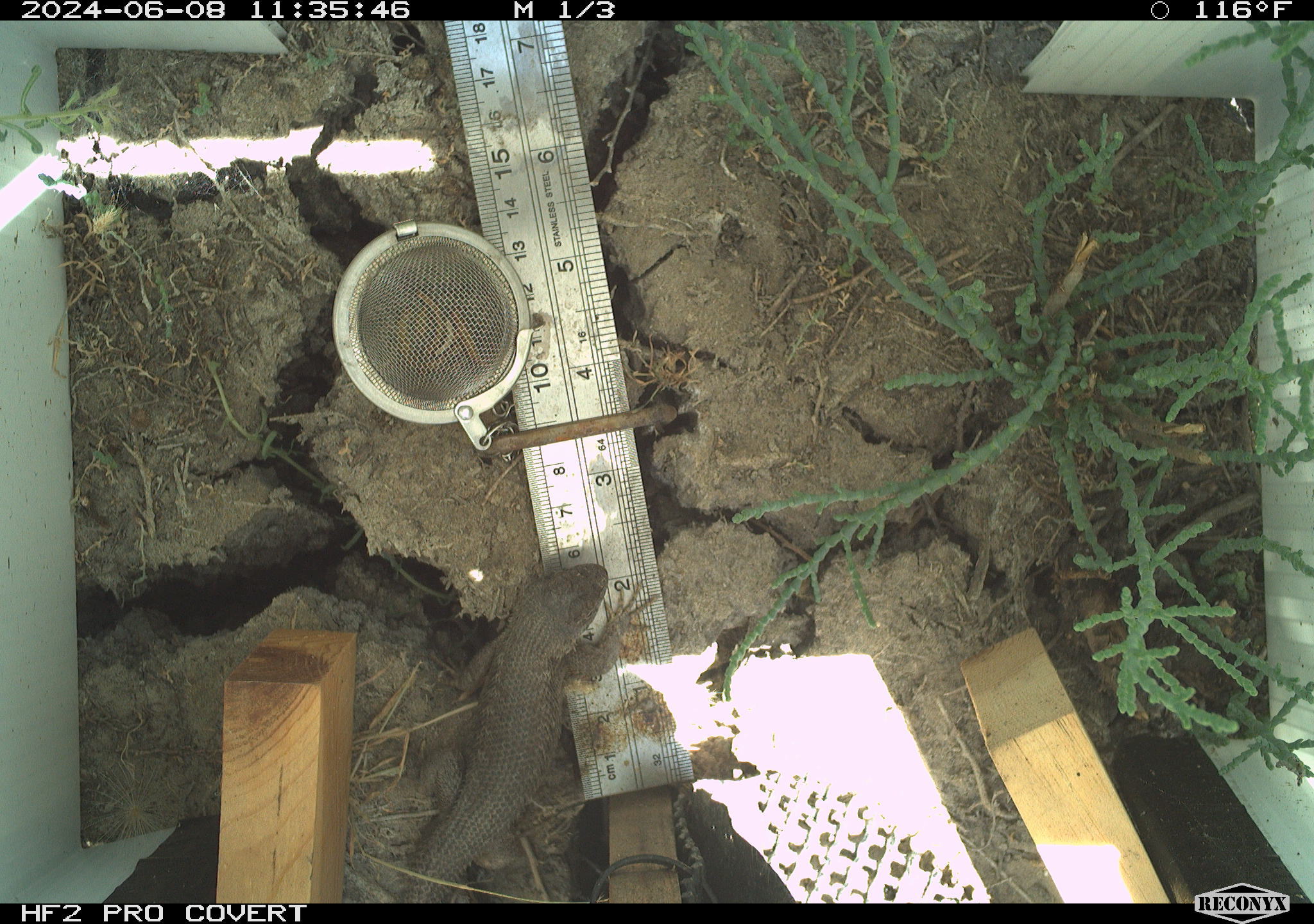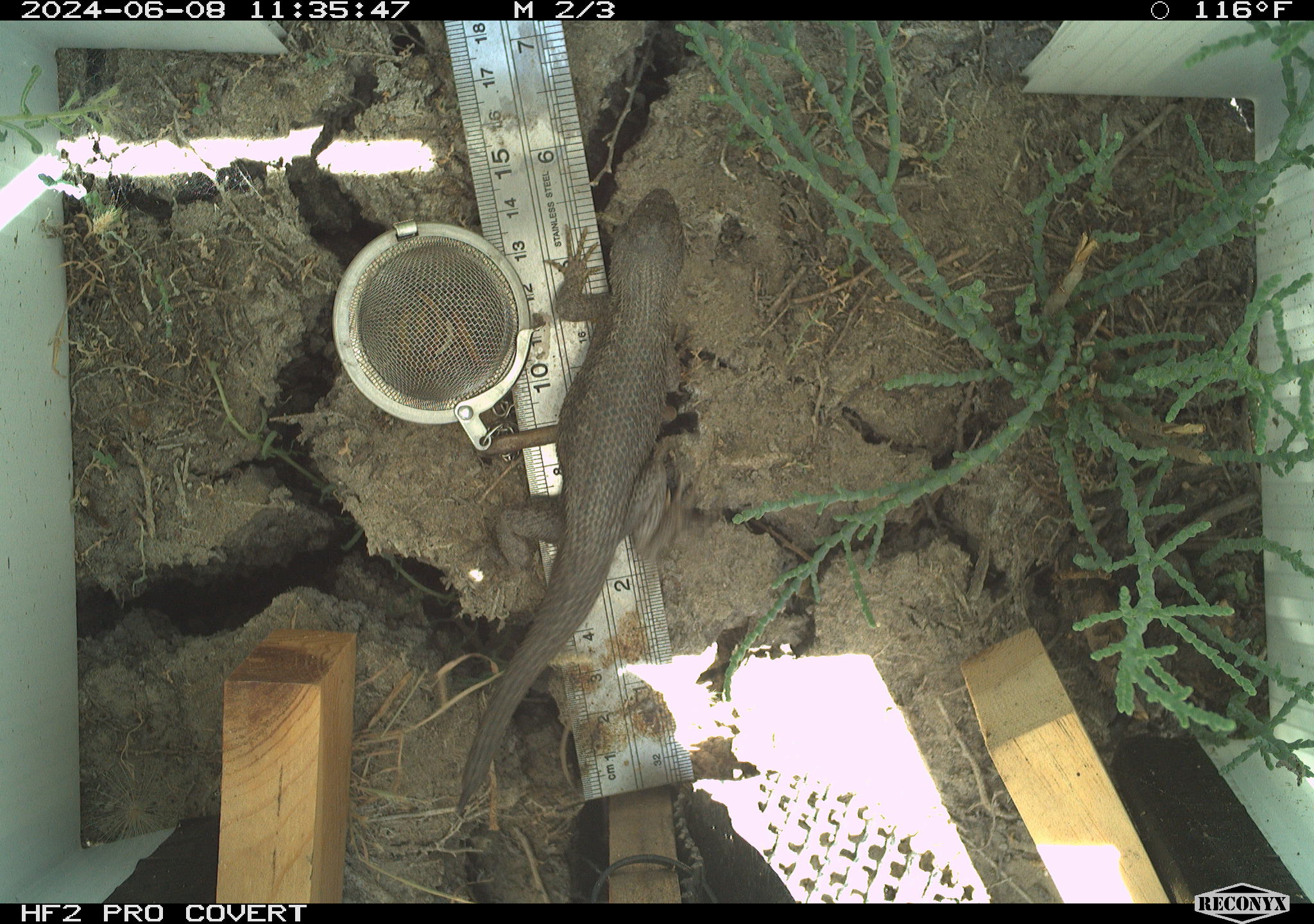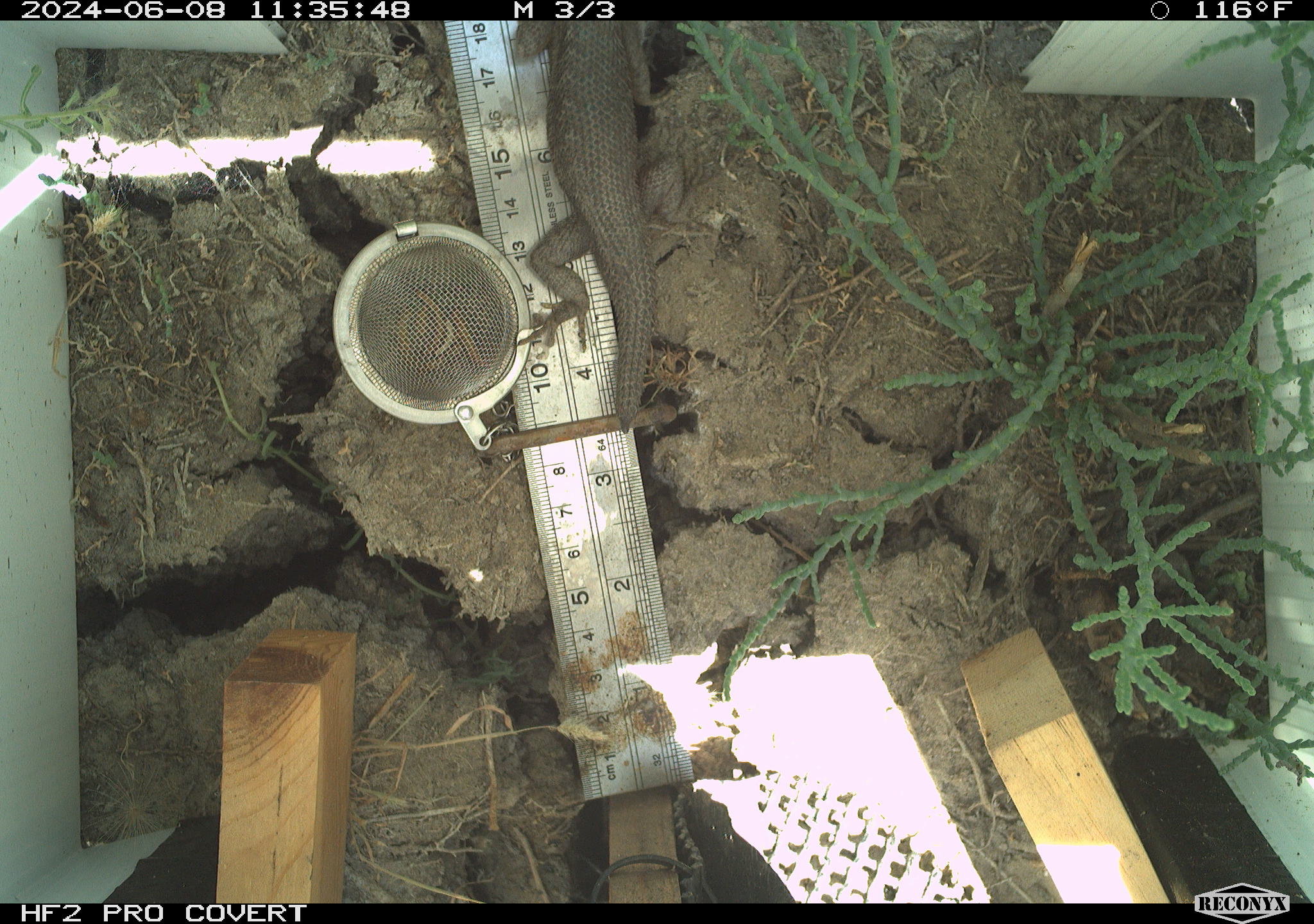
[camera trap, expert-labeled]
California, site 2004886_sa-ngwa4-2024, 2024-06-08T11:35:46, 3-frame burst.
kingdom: Animalia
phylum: Chordata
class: Reptilia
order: Squamata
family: Phrynosomatidae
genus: Sceloporus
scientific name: Sceloporus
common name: spiny lizards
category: sceloporus species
Sceloporus species (spiny lizards) (Sceloporus).